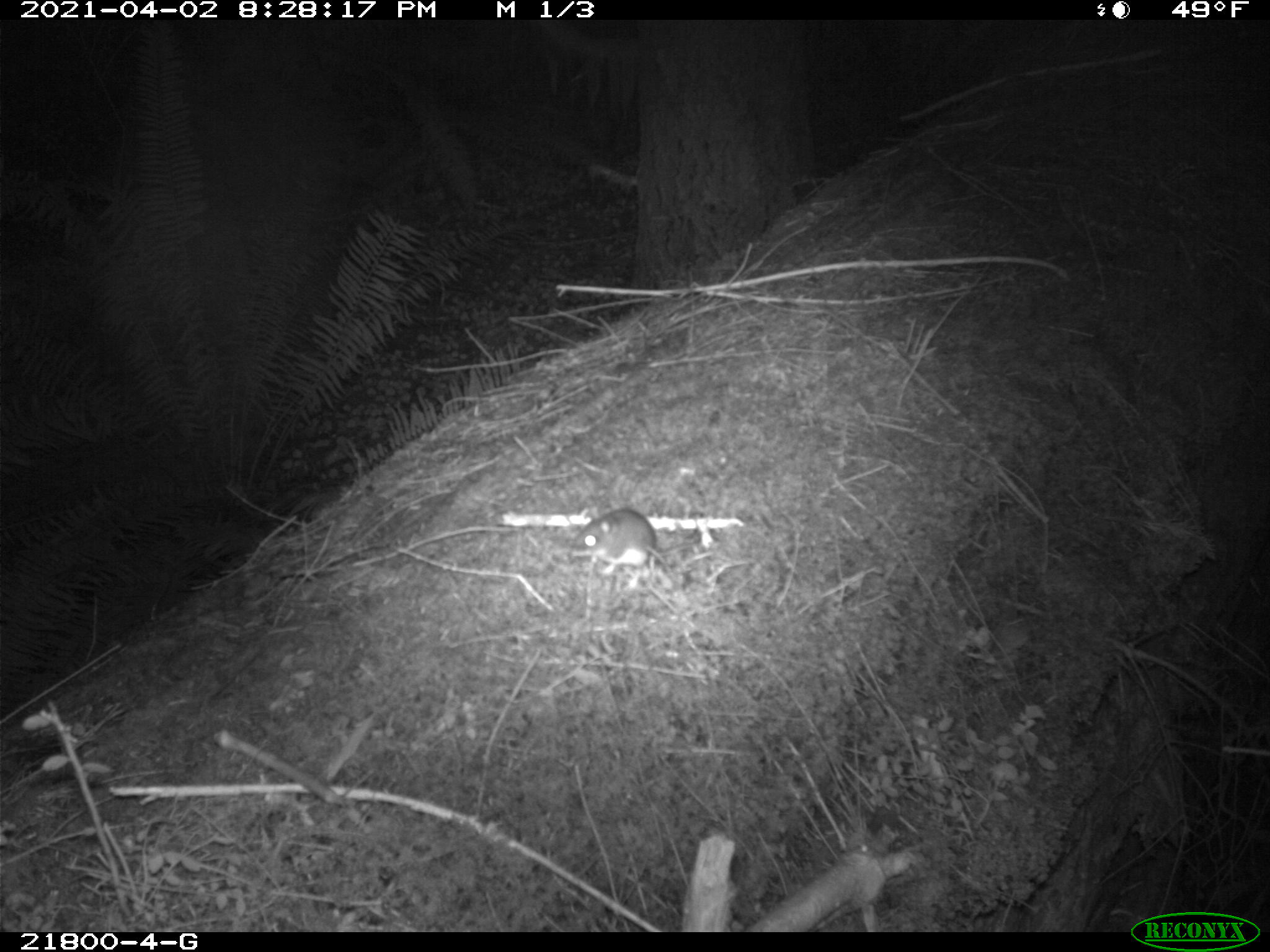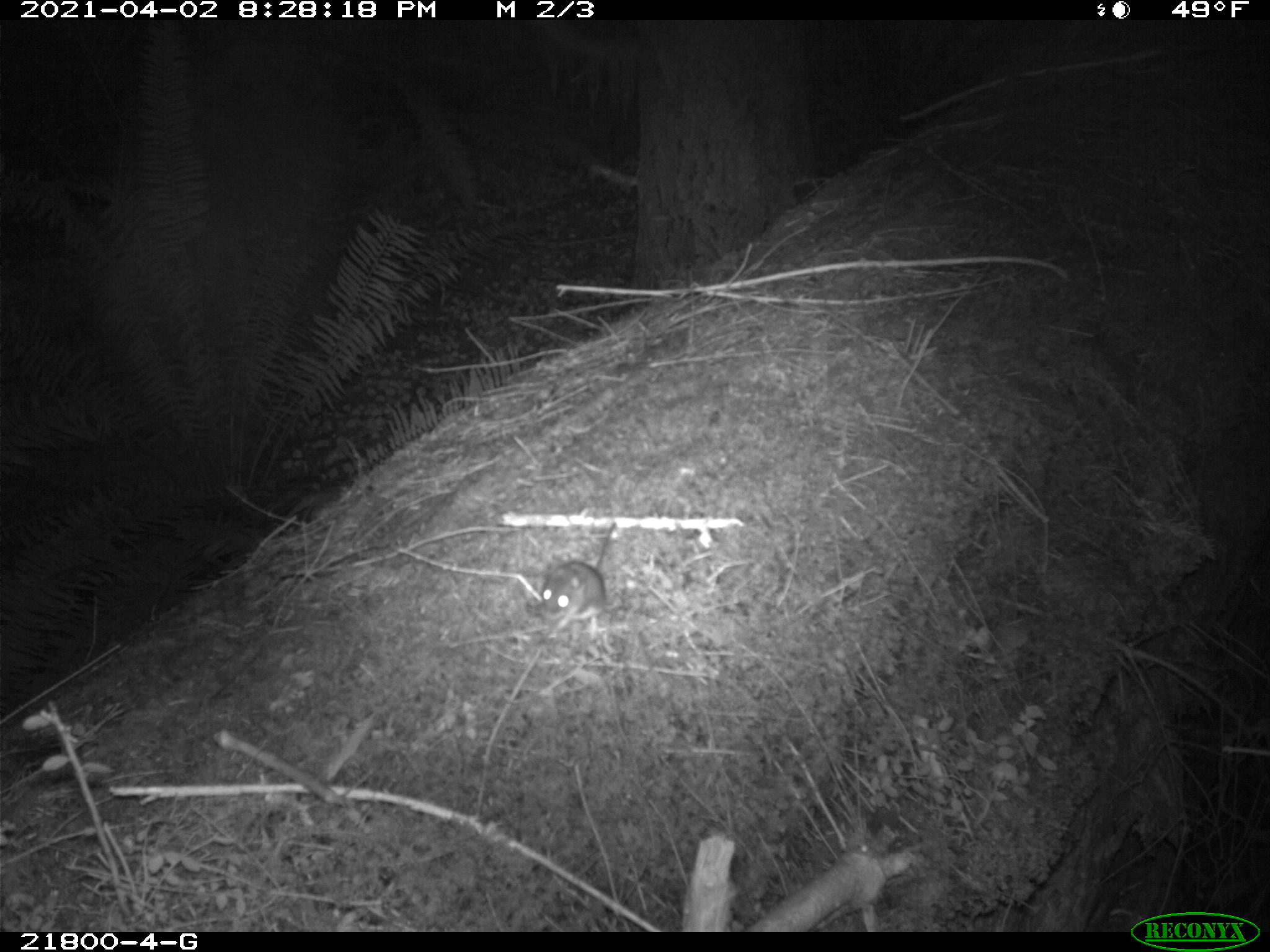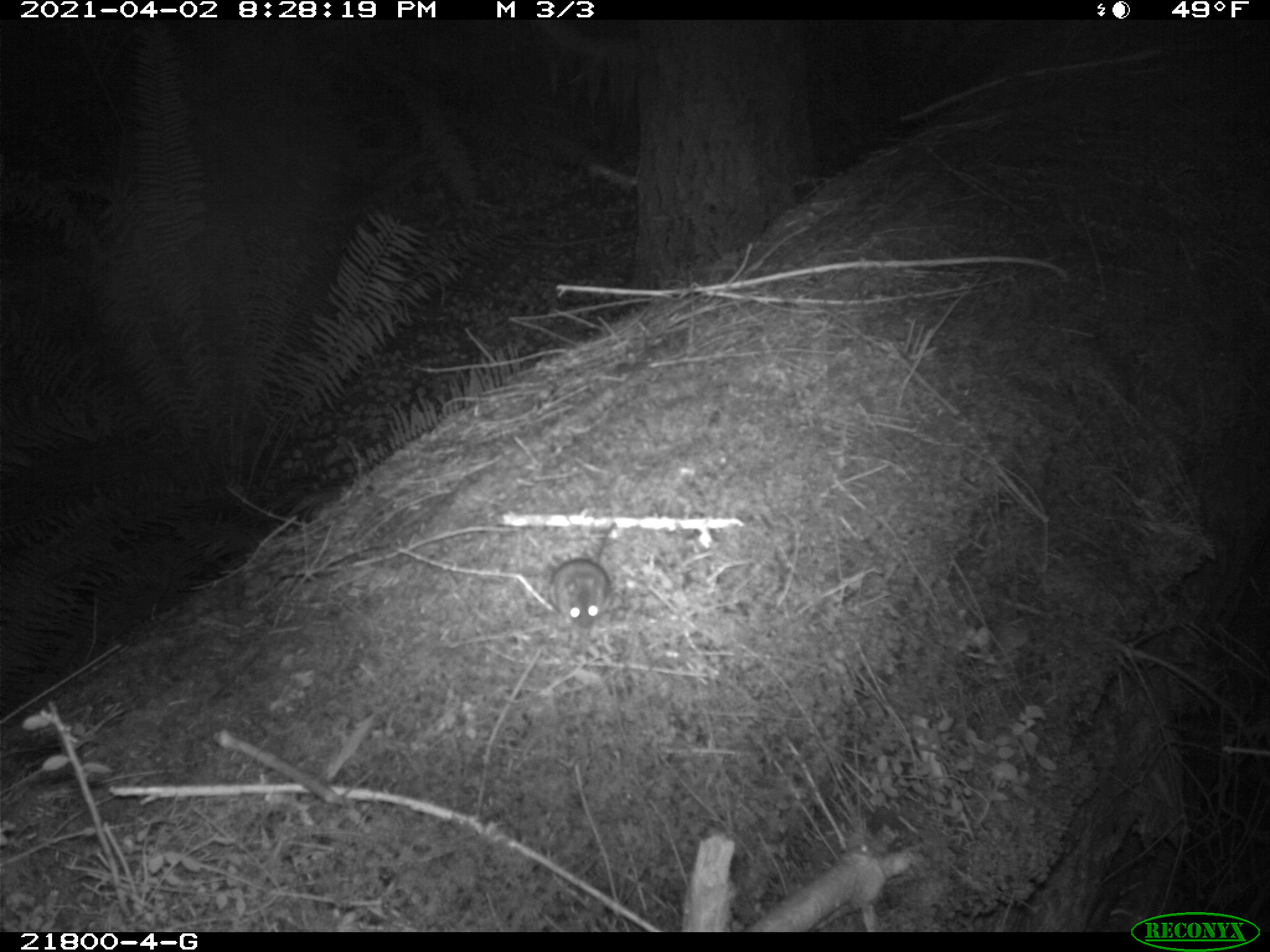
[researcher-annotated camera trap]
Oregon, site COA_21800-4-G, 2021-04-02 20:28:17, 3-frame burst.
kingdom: Animalia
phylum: Chordata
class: Mammalia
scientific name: Mammalia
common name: small mammal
Small mammal (Mammalia).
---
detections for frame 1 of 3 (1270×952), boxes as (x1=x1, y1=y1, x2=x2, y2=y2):
small mammal: (x1=549, y1=494, x2=727, y2=617)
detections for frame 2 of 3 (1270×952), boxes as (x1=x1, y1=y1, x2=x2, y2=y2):
small mammal: (x1=501, y1=490, x2=667, y2=647)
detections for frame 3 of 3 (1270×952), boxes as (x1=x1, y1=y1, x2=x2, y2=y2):
small mammal: (x1=530, y1=494, x2=662, y2=659)